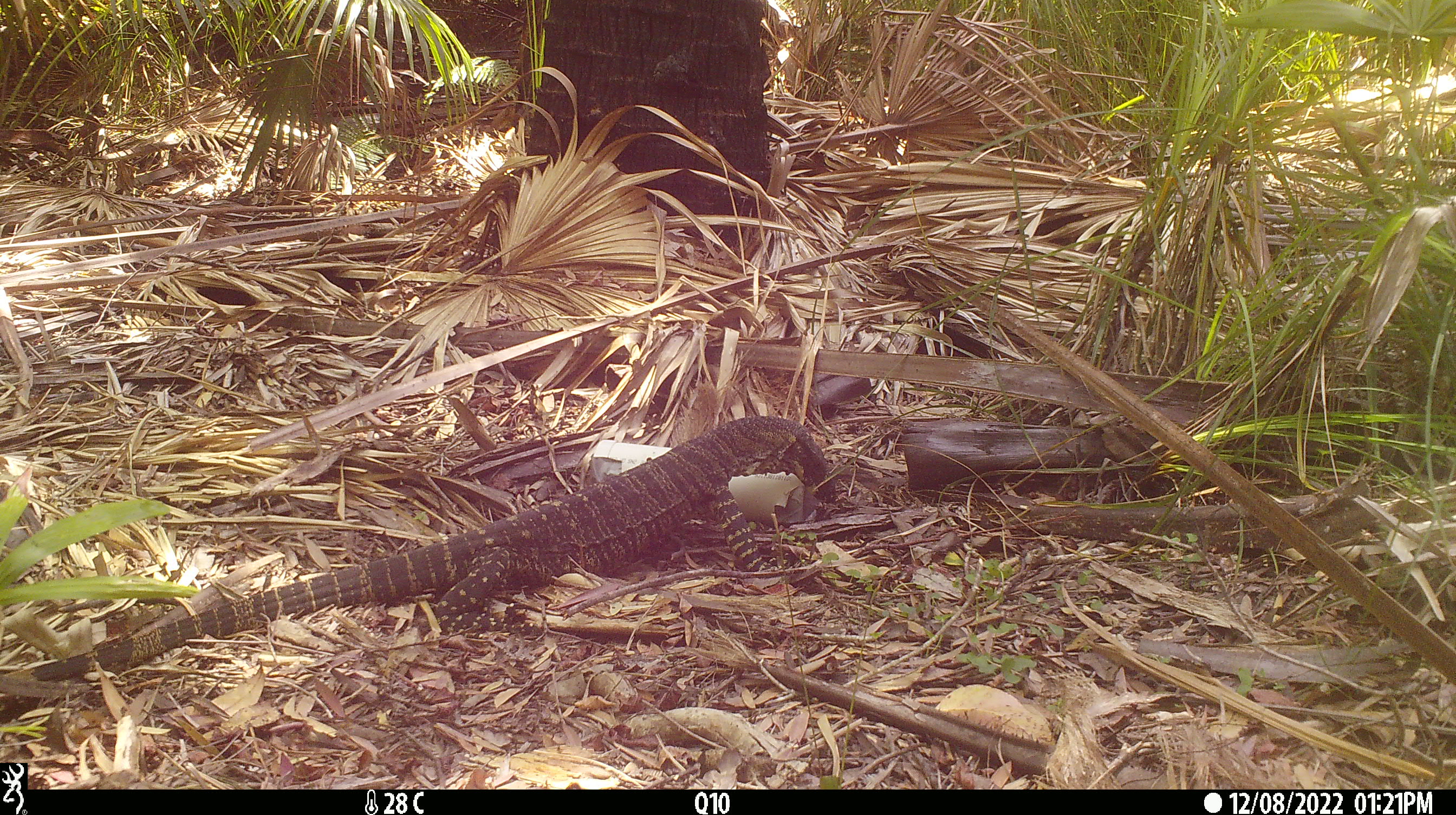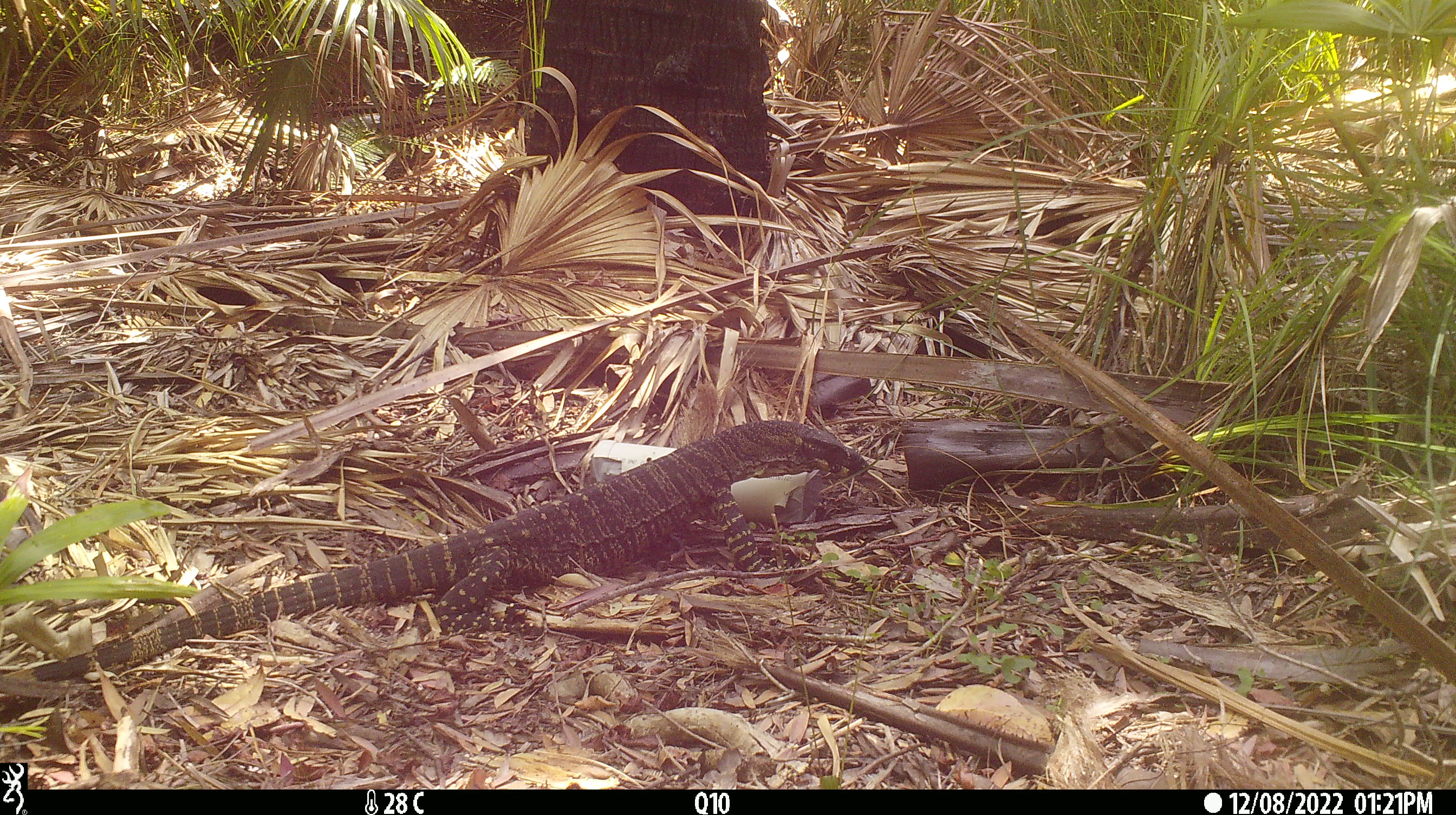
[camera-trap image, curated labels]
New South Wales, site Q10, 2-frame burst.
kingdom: Animalia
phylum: Chordata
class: Reptilia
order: Squamata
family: Varanidae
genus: Varanus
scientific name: Varanus varius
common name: lace monitor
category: goanna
Goanna (lace monitor) (Varanus varius).